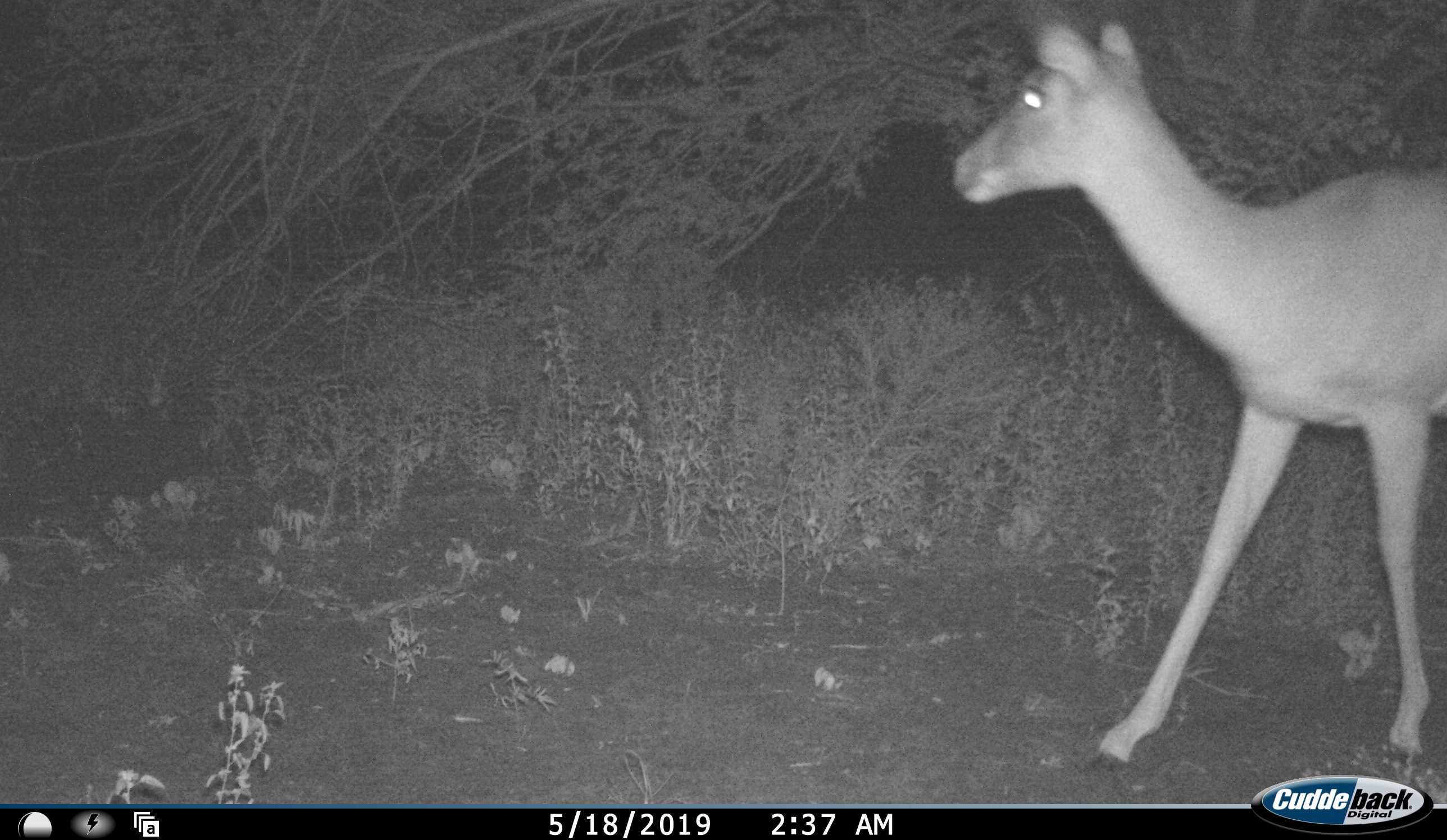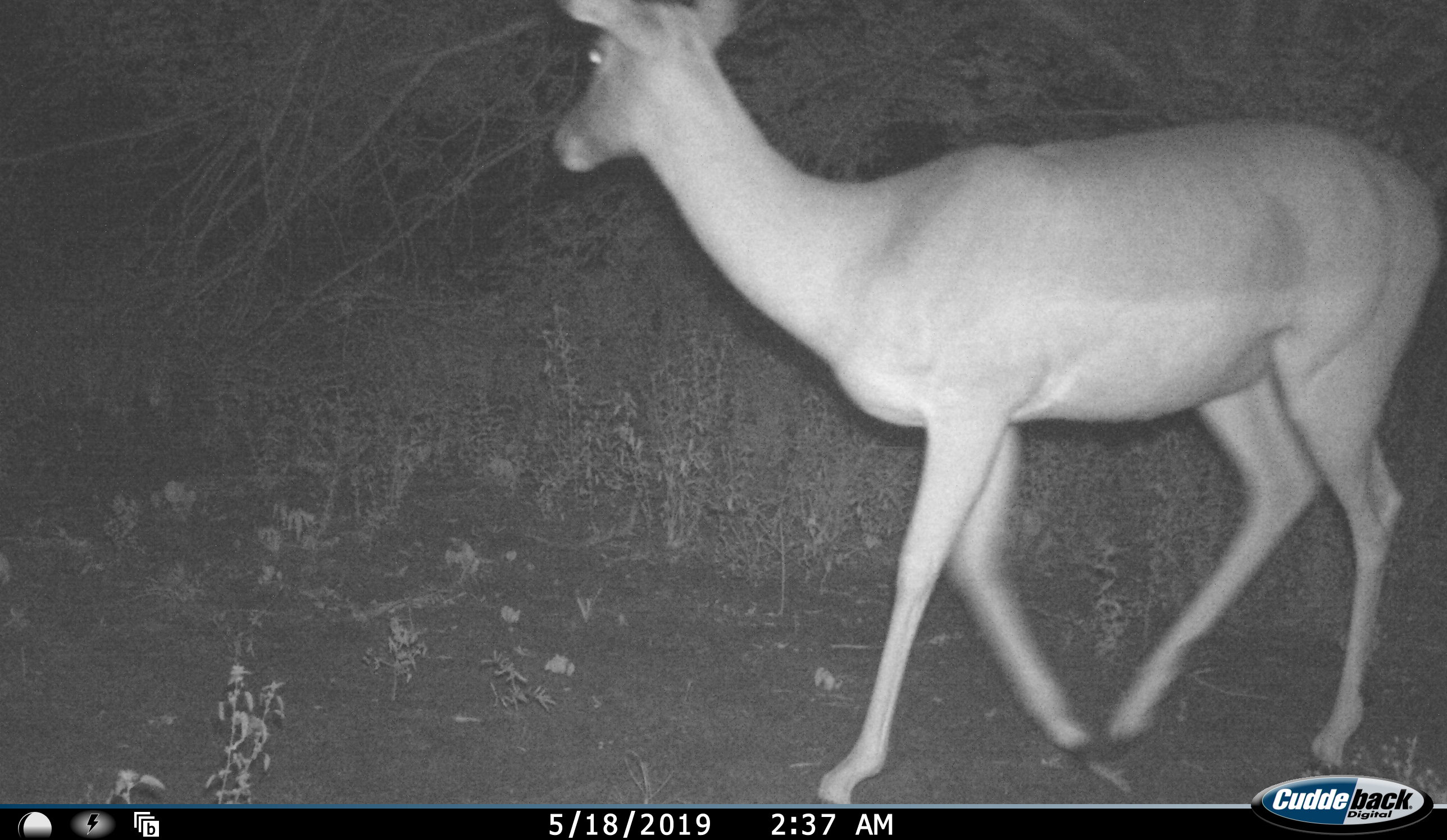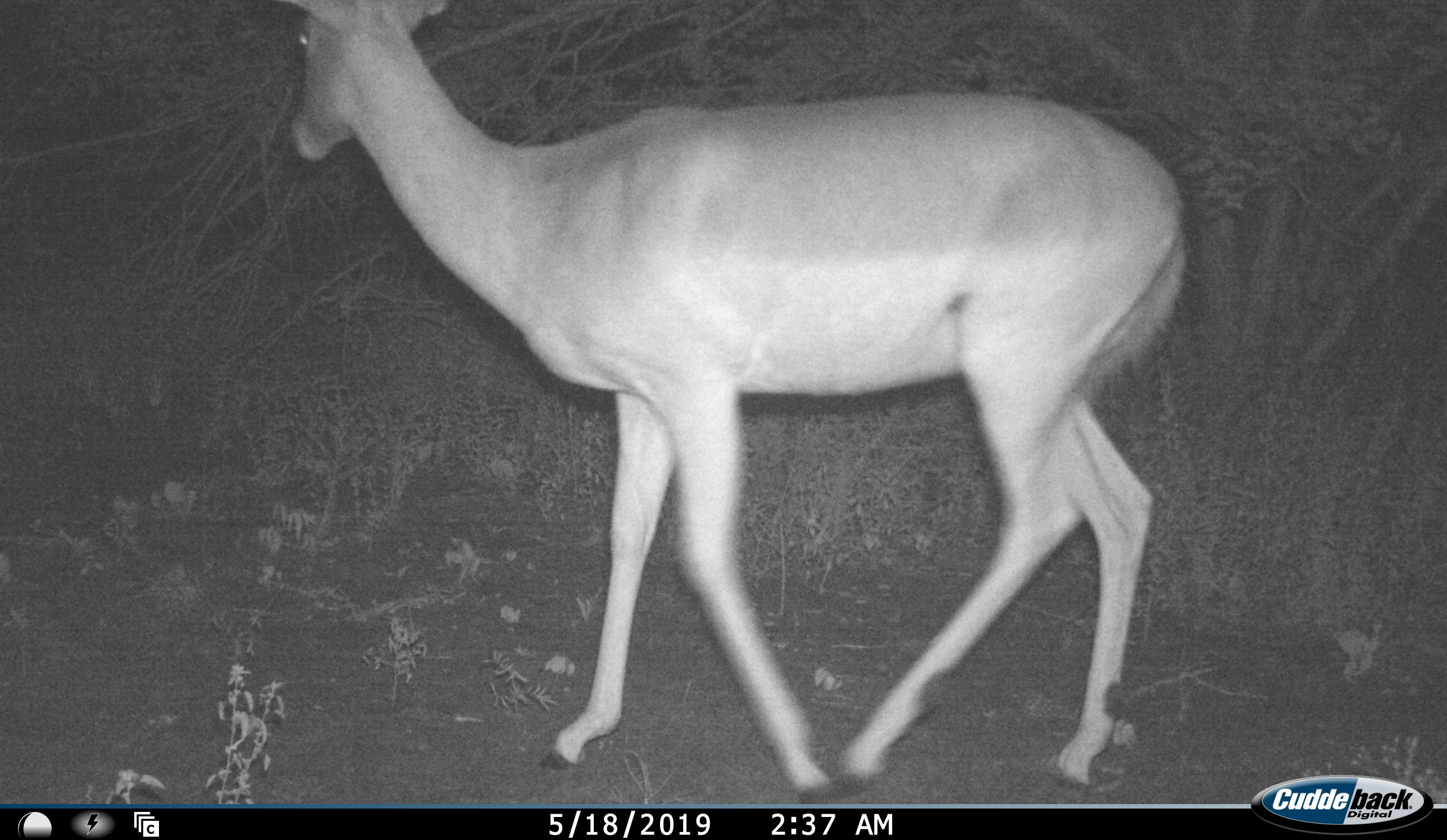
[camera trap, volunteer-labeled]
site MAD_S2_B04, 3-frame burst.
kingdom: Animalia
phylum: Chordata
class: Mammalia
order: Artiodactyla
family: Bovidae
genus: Aepyceros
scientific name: Aepyceros melampus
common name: impala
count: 1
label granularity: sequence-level